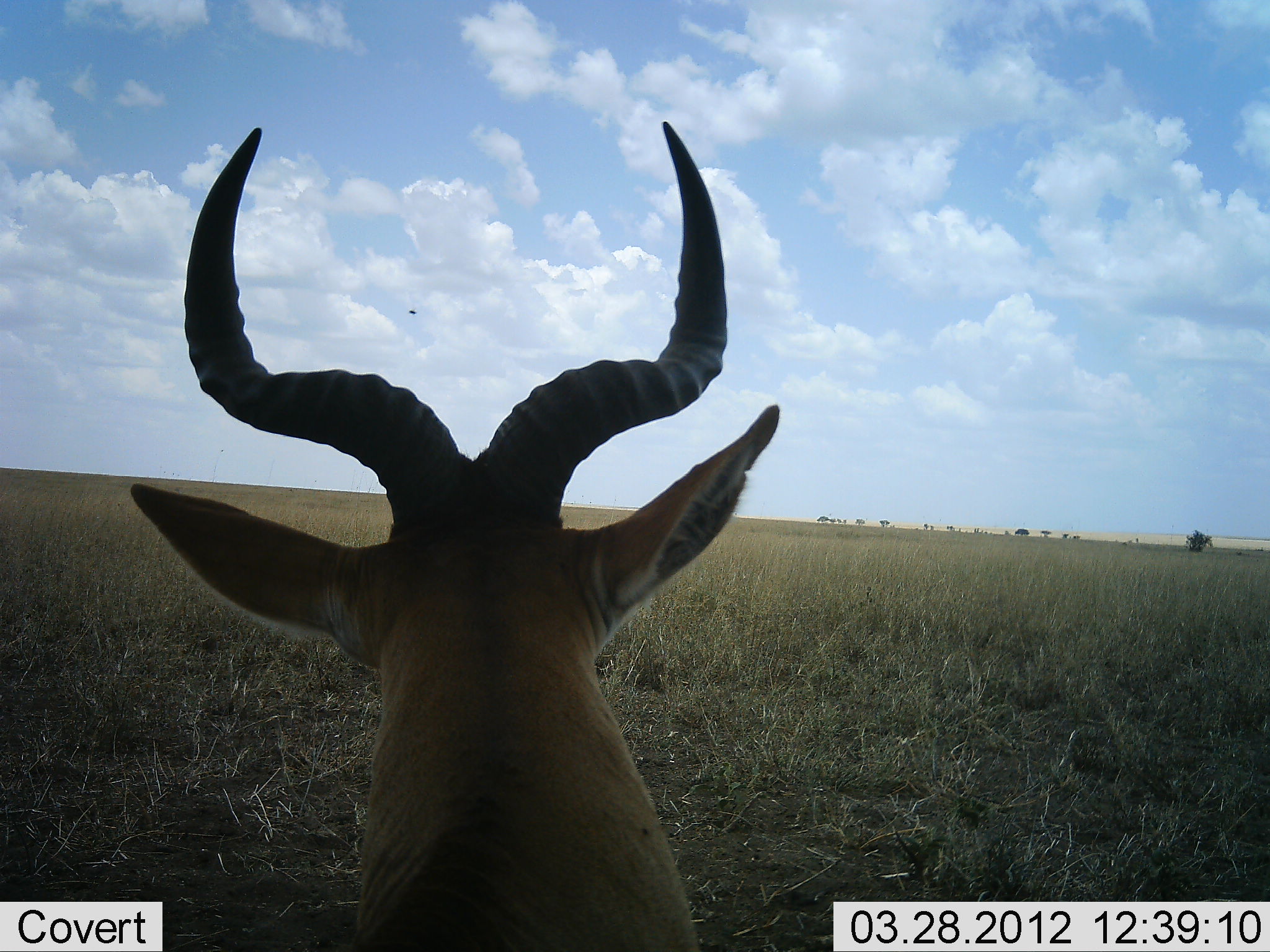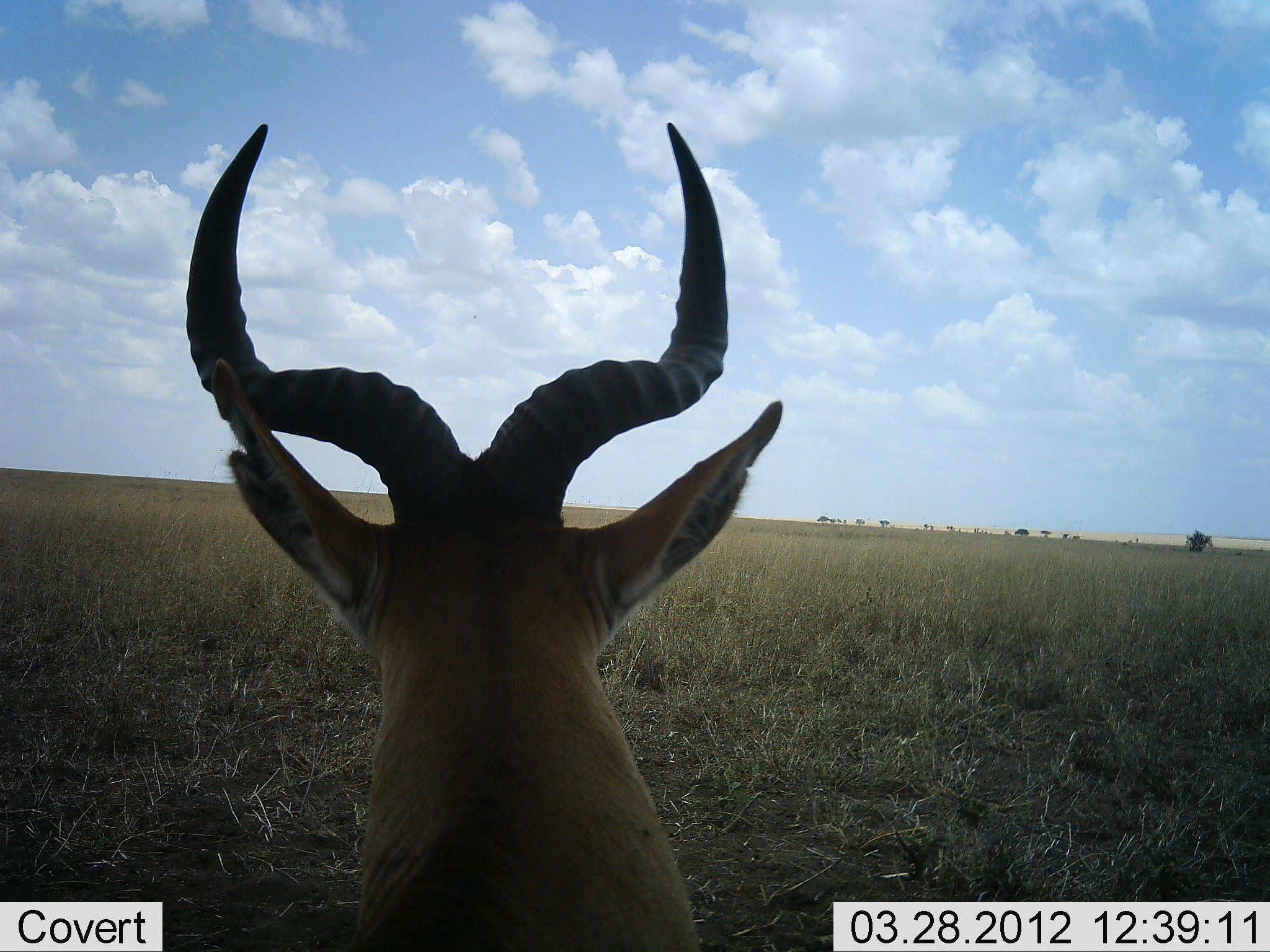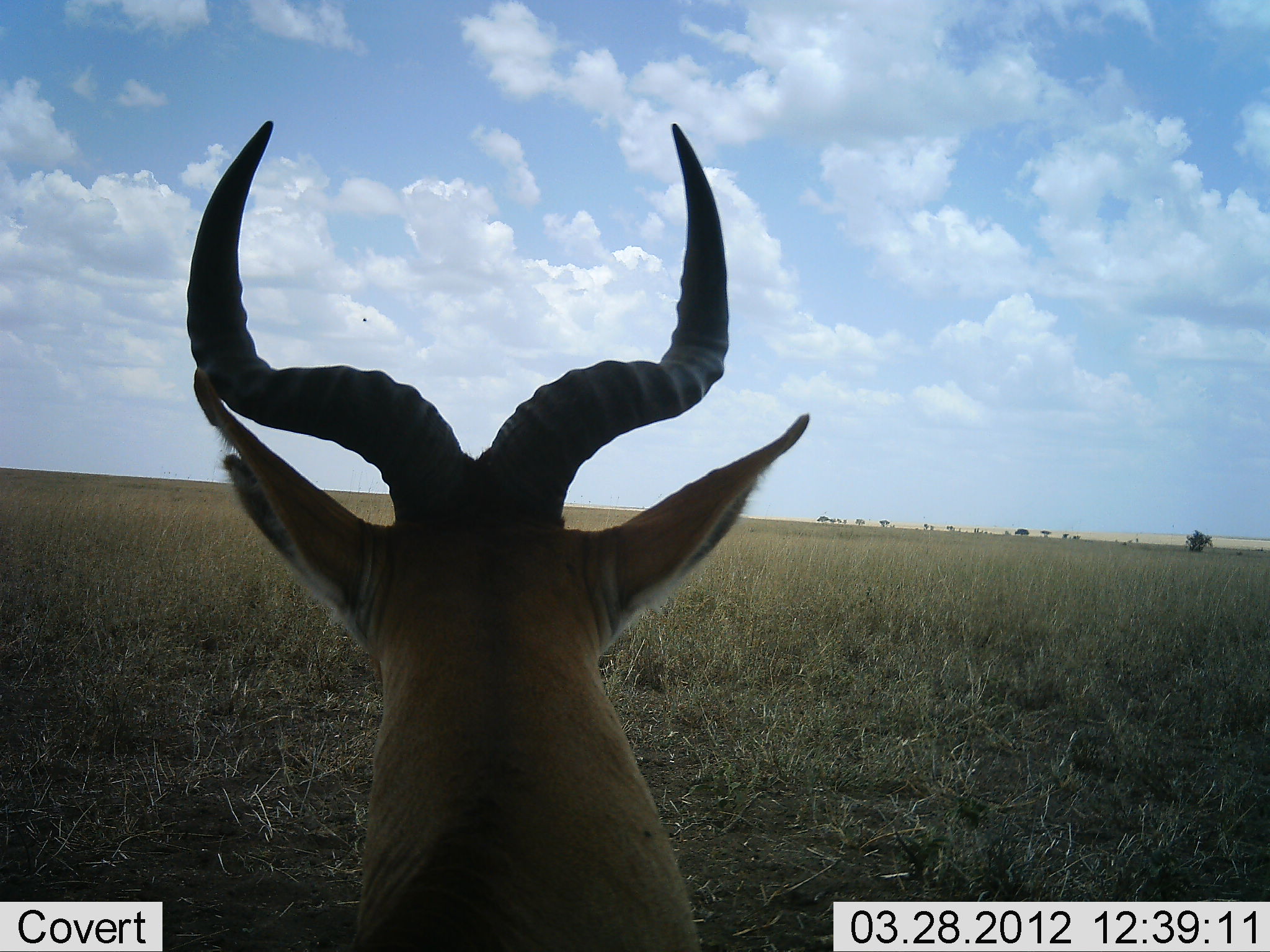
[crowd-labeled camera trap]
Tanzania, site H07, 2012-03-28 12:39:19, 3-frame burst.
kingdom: Animalia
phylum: Chordata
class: Mammalia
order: Artiodactyla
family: Bovidae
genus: Alcelaphus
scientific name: Alcelaphus buselaphus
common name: hartebeest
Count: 1.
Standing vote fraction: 50%.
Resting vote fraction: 50%.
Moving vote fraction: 4%.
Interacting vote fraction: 0%.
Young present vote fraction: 0%.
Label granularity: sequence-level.